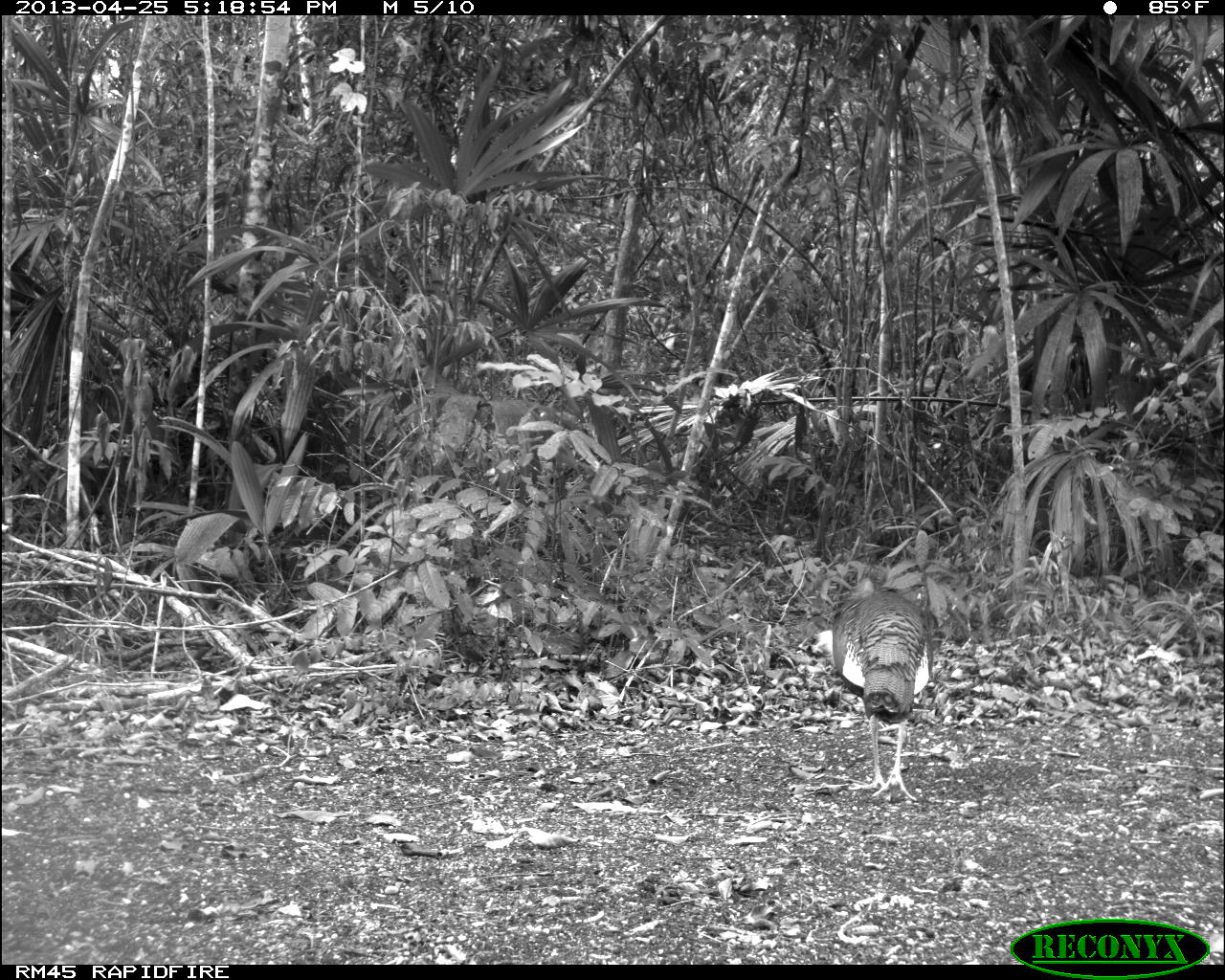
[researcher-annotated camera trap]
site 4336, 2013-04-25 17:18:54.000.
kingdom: Animalia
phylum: Chordata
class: Aves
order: Galliformes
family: Phasianidae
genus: Meleagris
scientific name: Meleagris ocellata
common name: ocellated turkey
Meleagris ocellata (ocellated turkey), count 1.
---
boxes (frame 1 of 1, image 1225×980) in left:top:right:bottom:
meleagris ocellata: 805:590:933:802